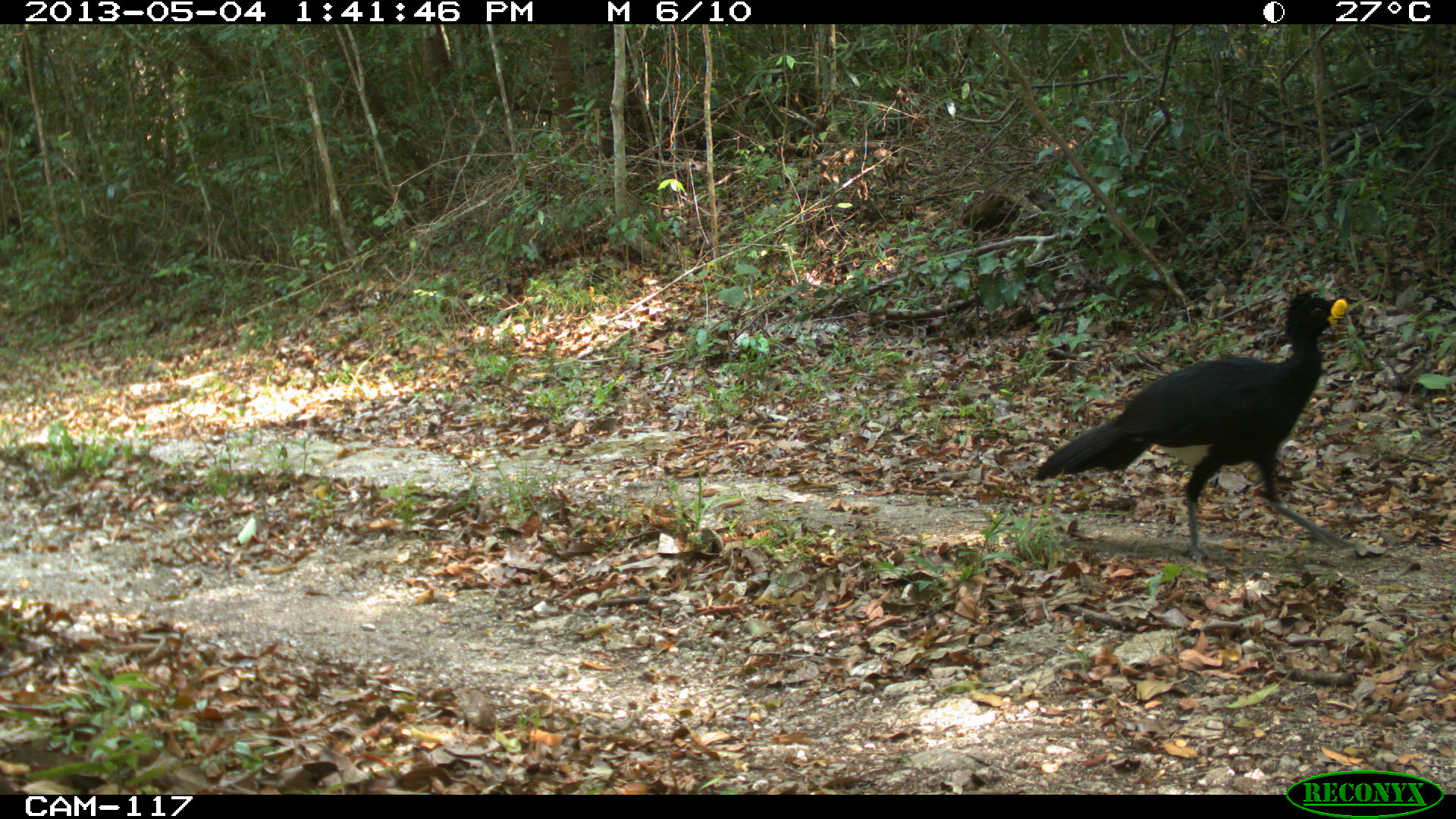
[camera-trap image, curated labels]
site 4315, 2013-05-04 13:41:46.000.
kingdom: Animalia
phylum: Chordata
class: Aves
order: Galliformes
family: Cracidae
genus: Crax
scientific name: Crax rubra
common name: great curassow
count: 1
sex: male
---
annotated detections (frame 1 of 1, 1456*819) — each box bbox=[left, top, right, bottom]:
crax rubra: bbox=[1030, 289, 1357, 564]